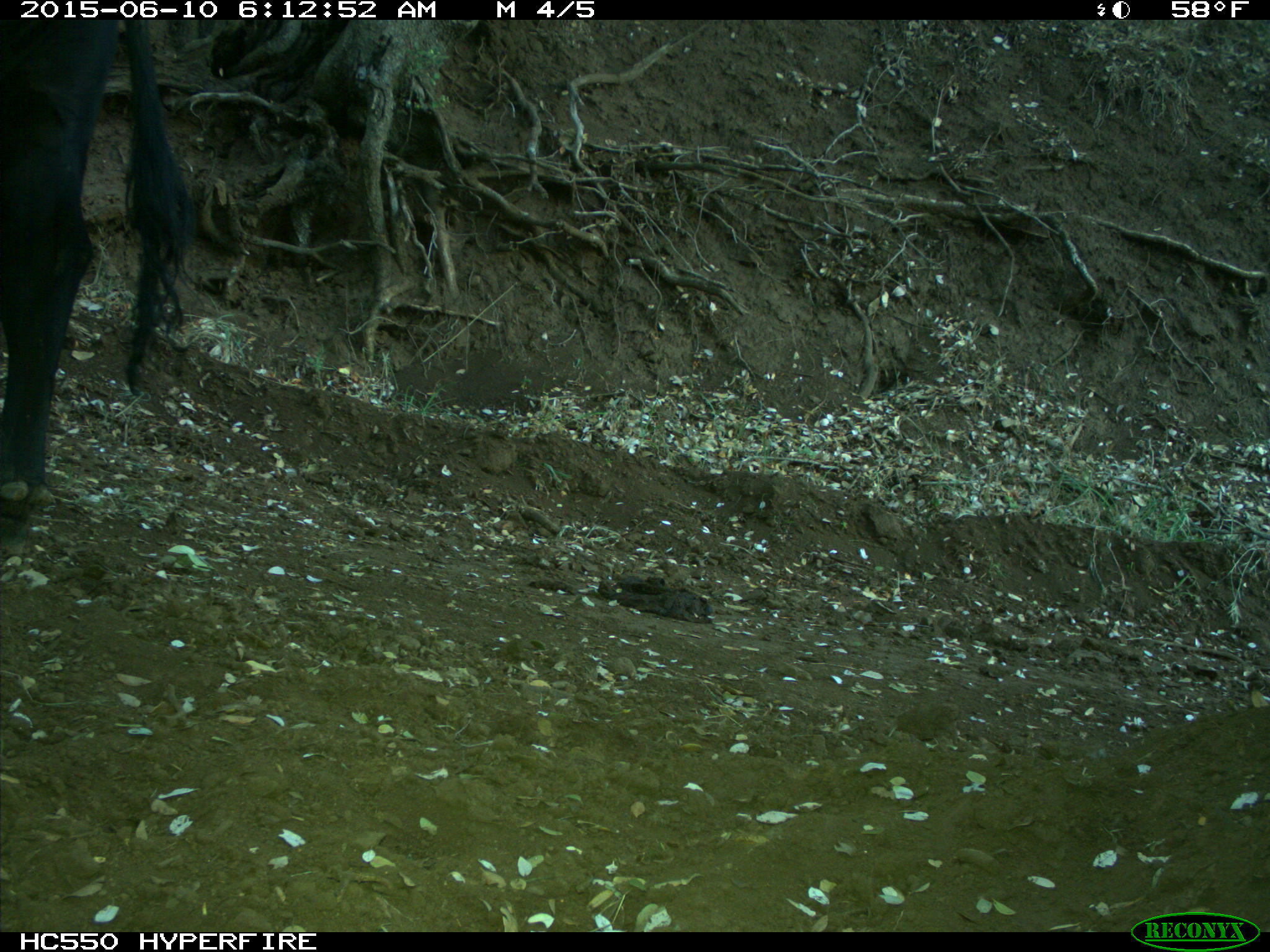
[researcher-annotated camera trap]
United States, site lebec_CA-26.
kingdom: Animalia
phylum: Chordata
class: Mammalia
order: Artiodactyla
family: Bovidae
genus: Bos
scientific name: Bos taurus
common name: domestic cow